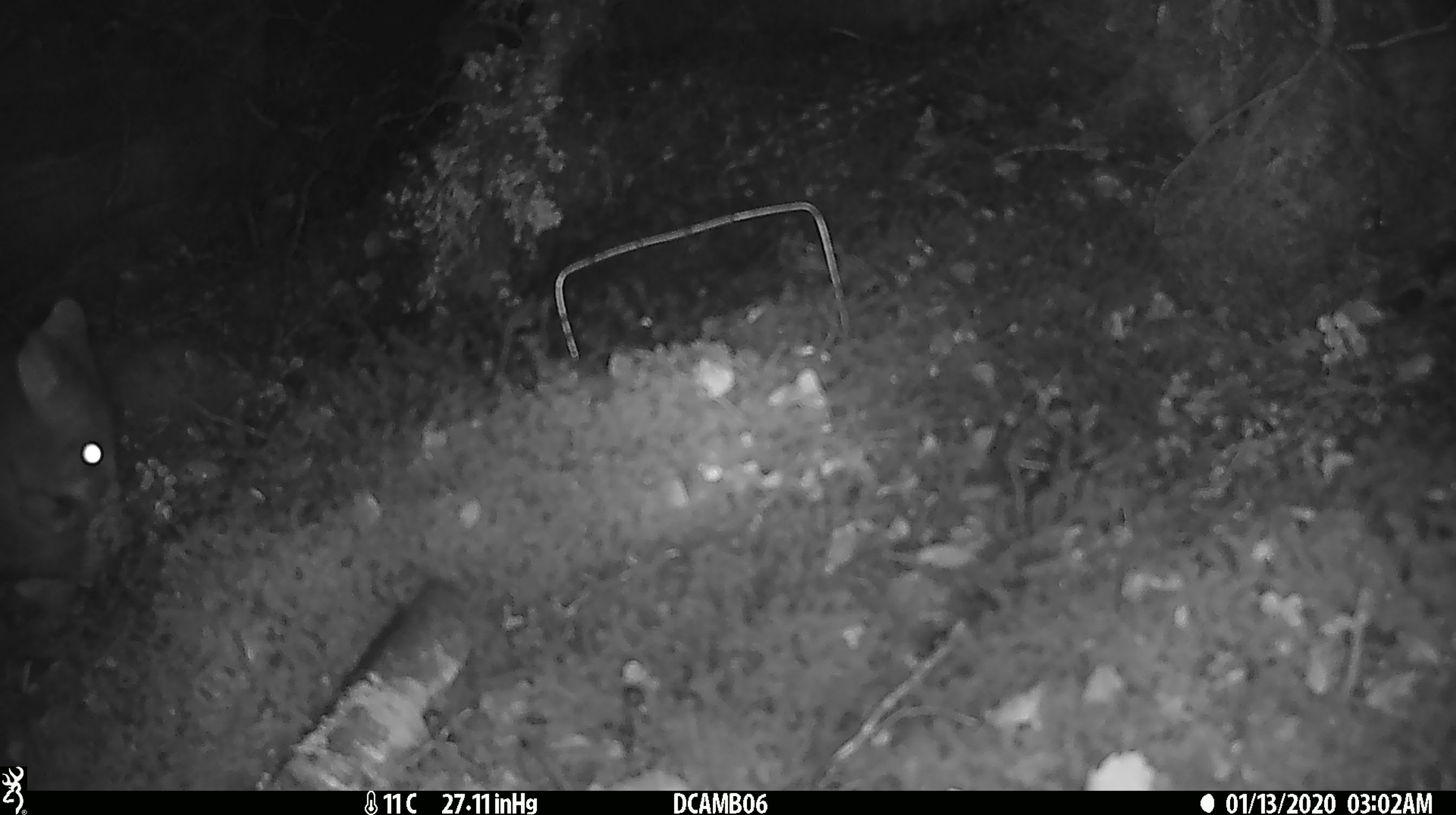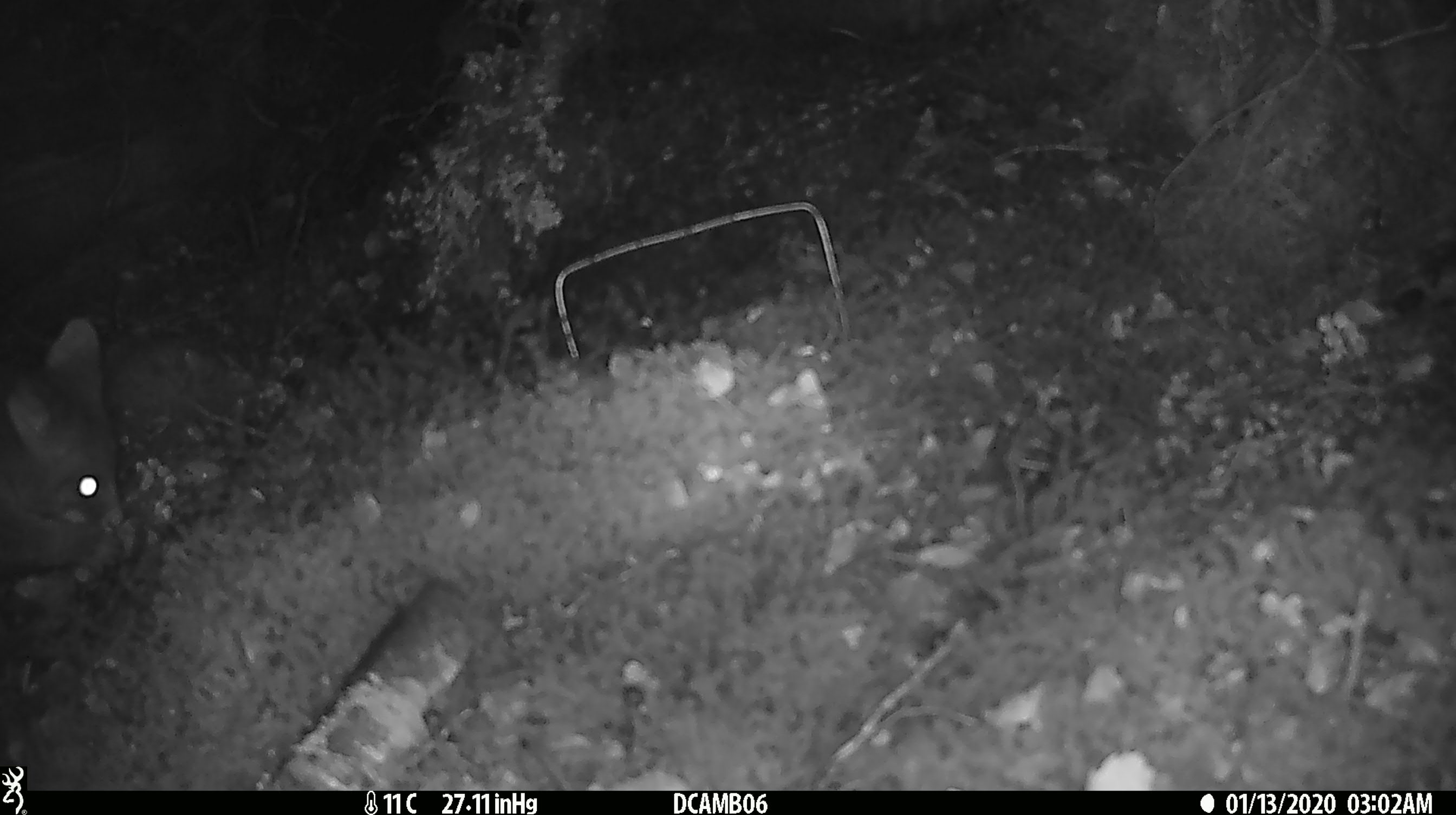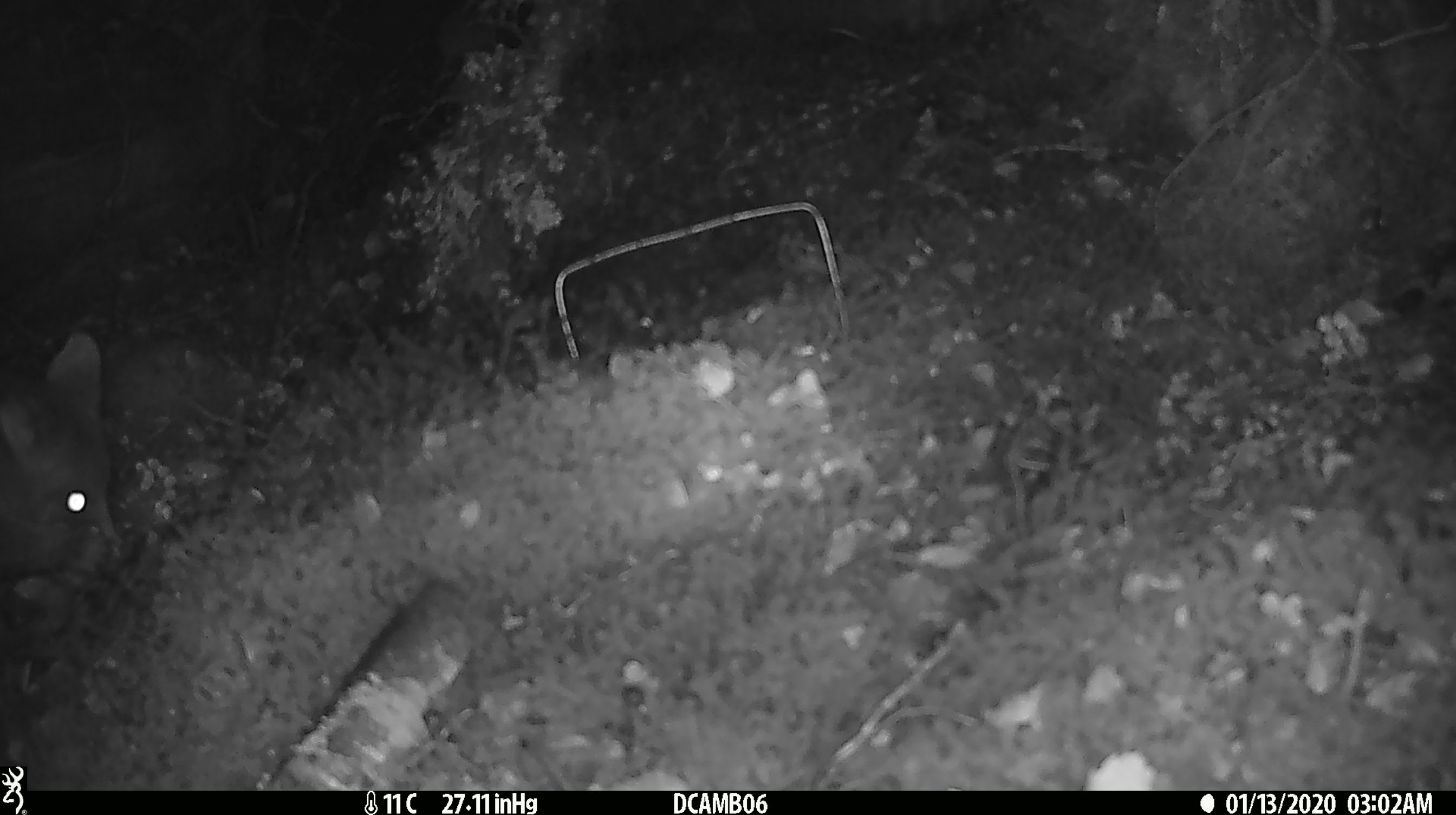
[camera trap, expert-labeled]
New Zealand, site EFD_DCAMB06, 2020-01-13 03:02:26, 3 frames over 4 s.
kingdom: Animalia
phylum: Chordata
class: Mammalia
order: Diprotodontia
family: Phalangeridae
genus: Trichosurus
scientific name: Trichosurus vulpecula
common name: common brushtail possum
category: possum